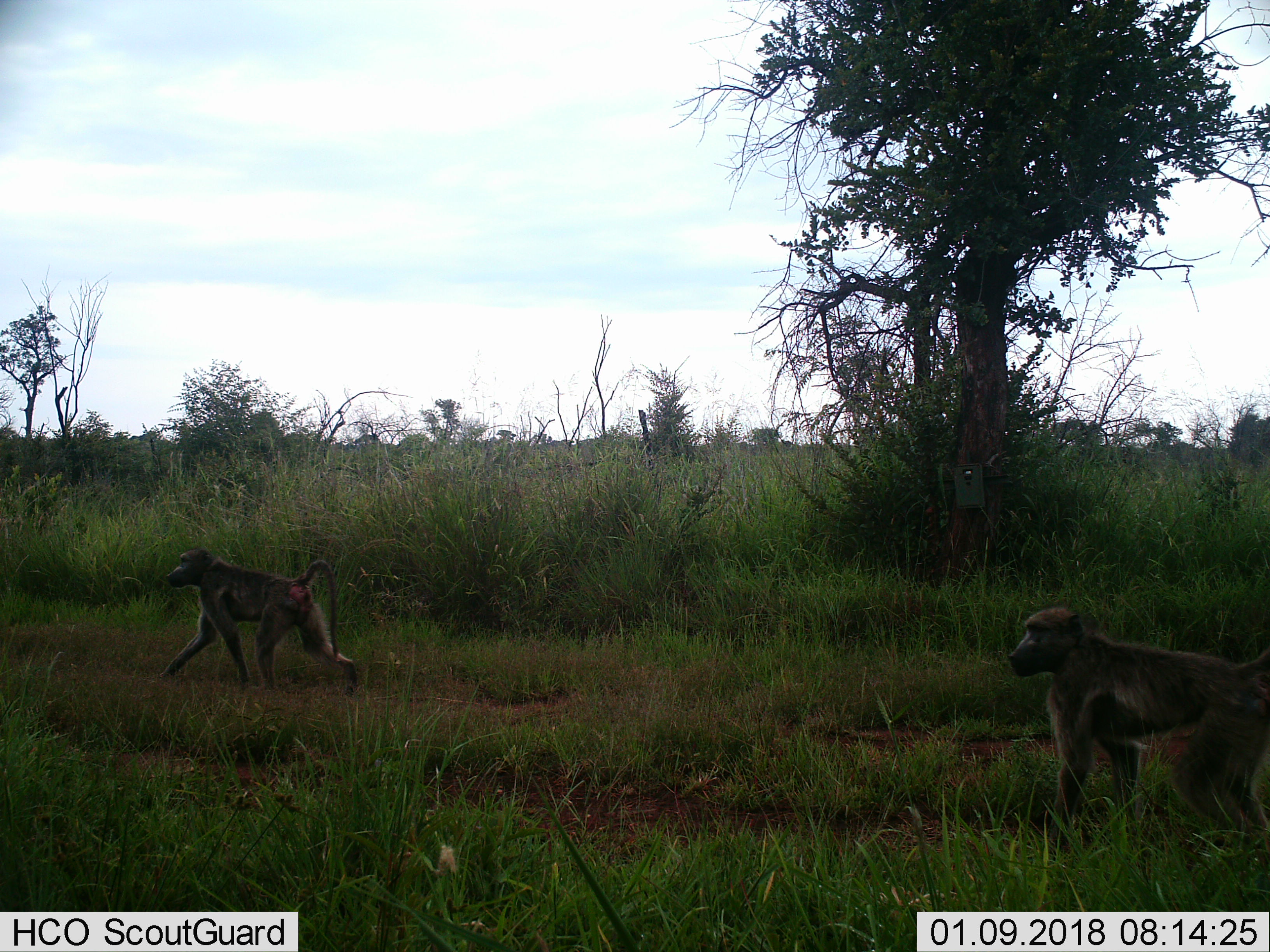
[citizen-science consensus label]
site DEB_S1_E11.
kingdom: Animalia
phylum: Chordata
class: Mammalia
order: Primates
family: Cercopithecidae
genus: Papio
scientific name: Papio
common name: baboon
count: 2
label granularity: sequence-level